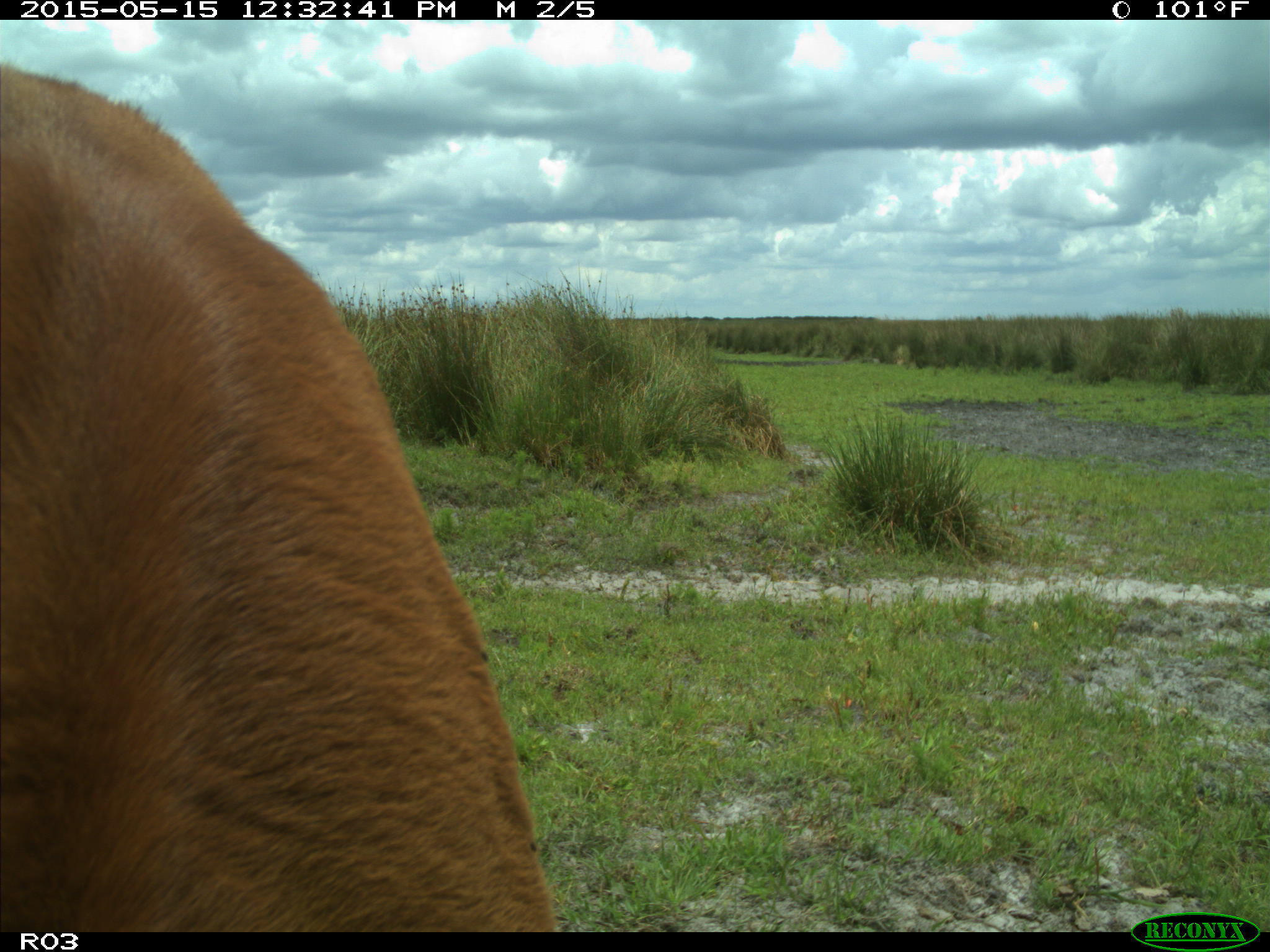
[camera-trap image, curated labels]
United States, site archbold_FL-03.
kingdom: Animalia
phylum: Chordata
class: Mammalia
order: Artiodactyla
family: Bovidae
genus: Bos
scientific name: Bos taurus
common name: domestic cow